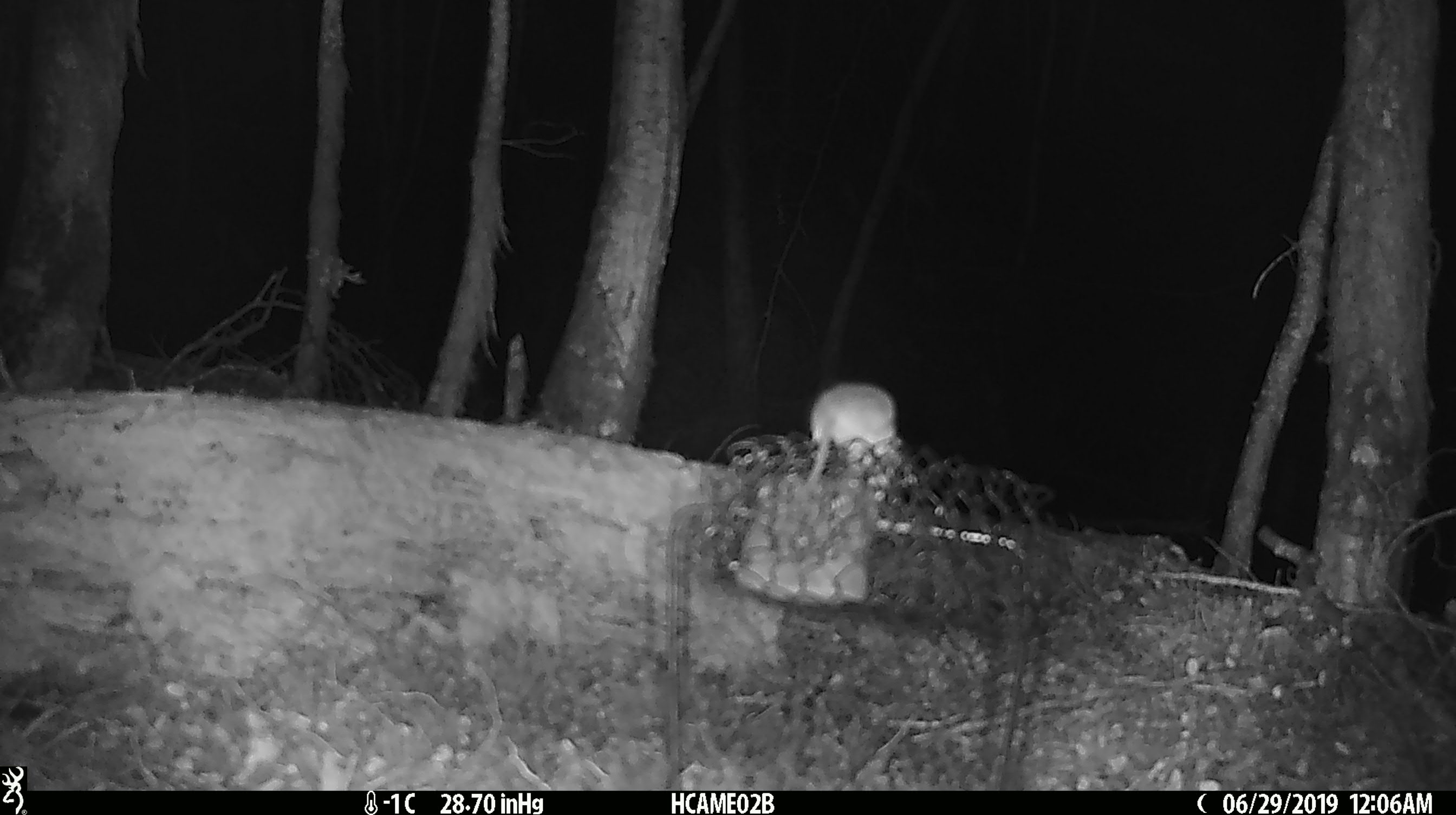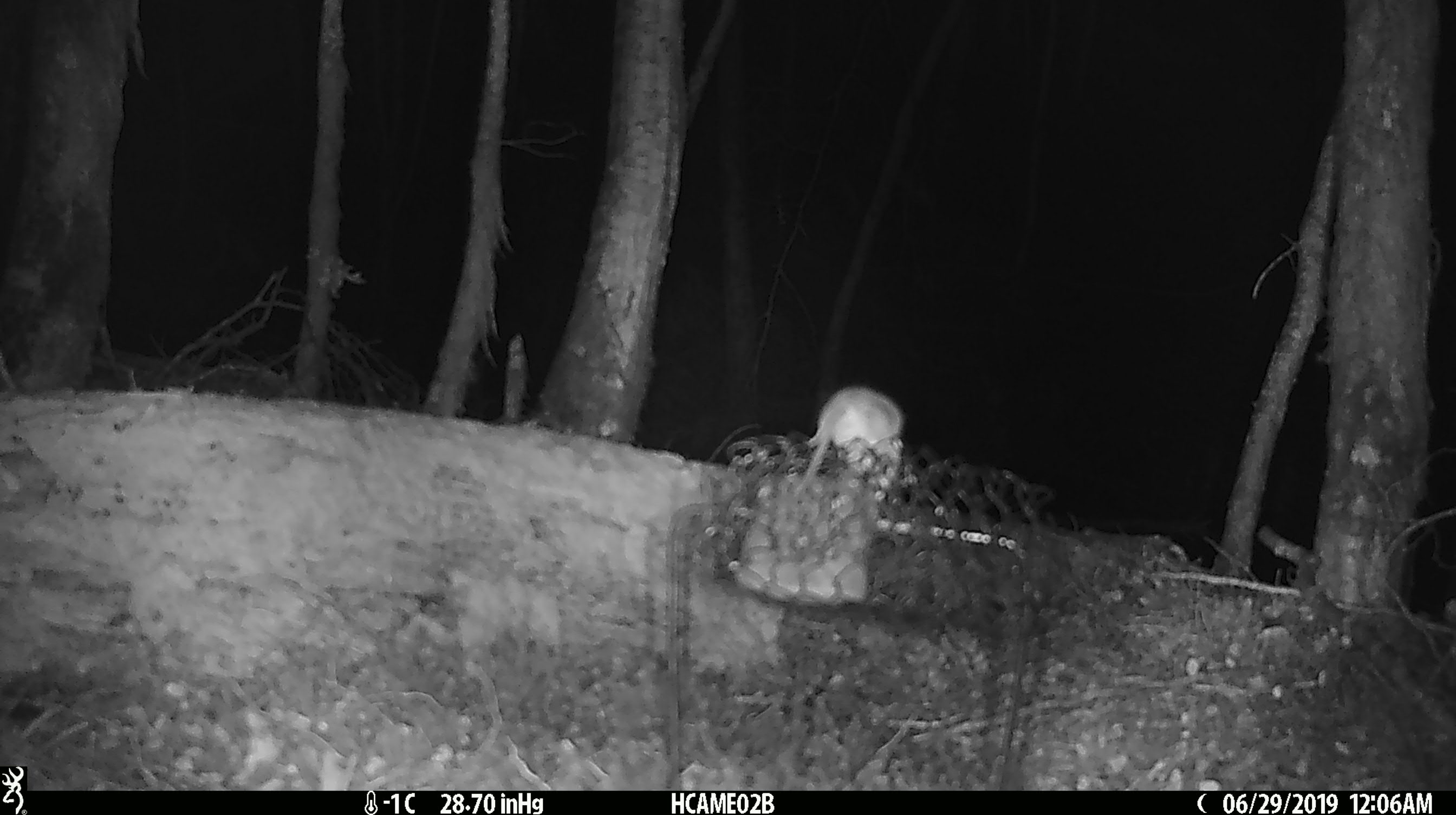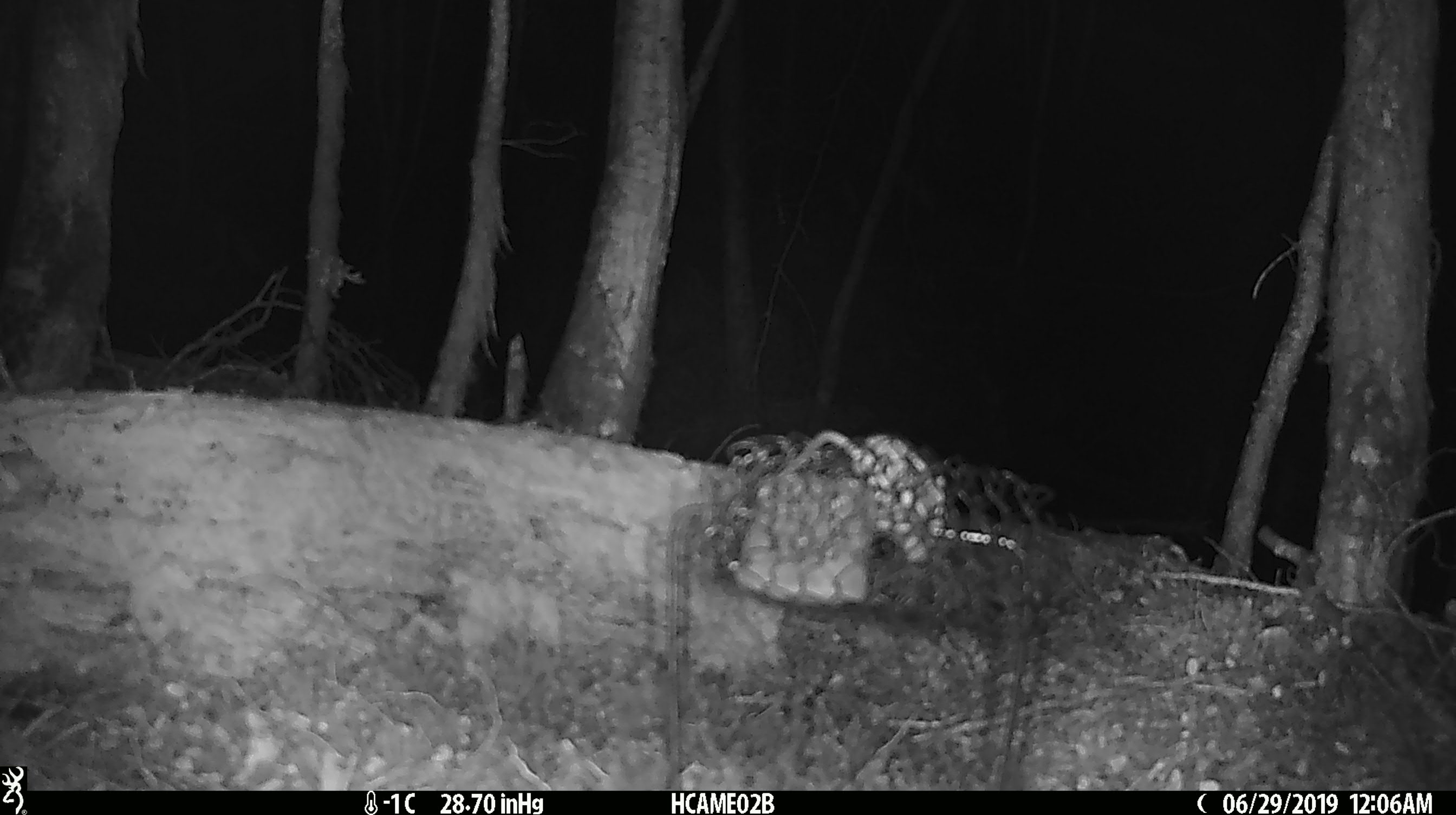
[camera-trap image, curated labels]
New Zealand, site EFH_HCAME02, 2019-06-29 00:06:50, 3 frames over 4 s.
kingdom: Animalia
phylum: Chordata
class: Mammalia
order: Rodentia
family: Muridae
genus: Mus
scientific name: Mus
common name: mouse